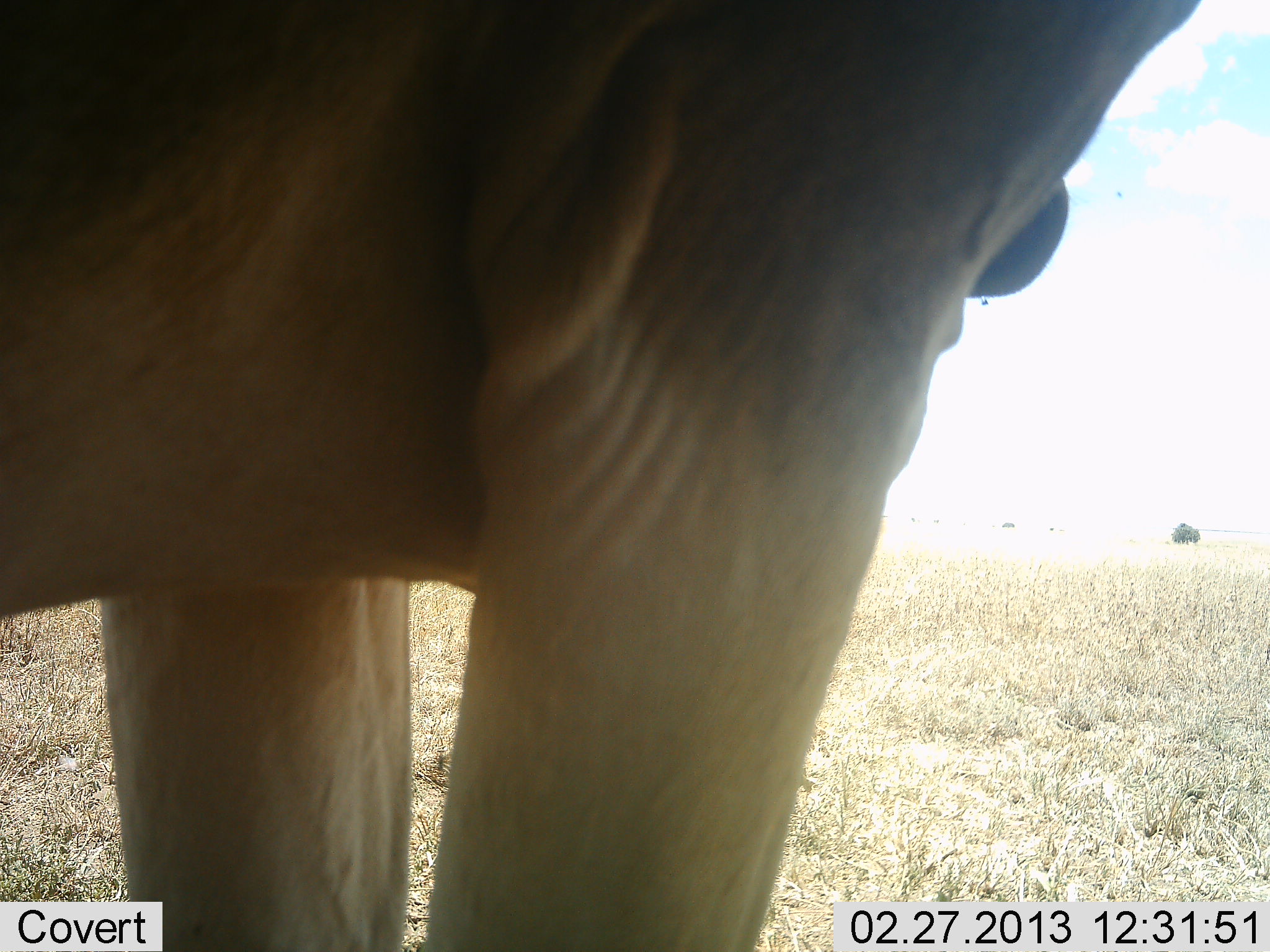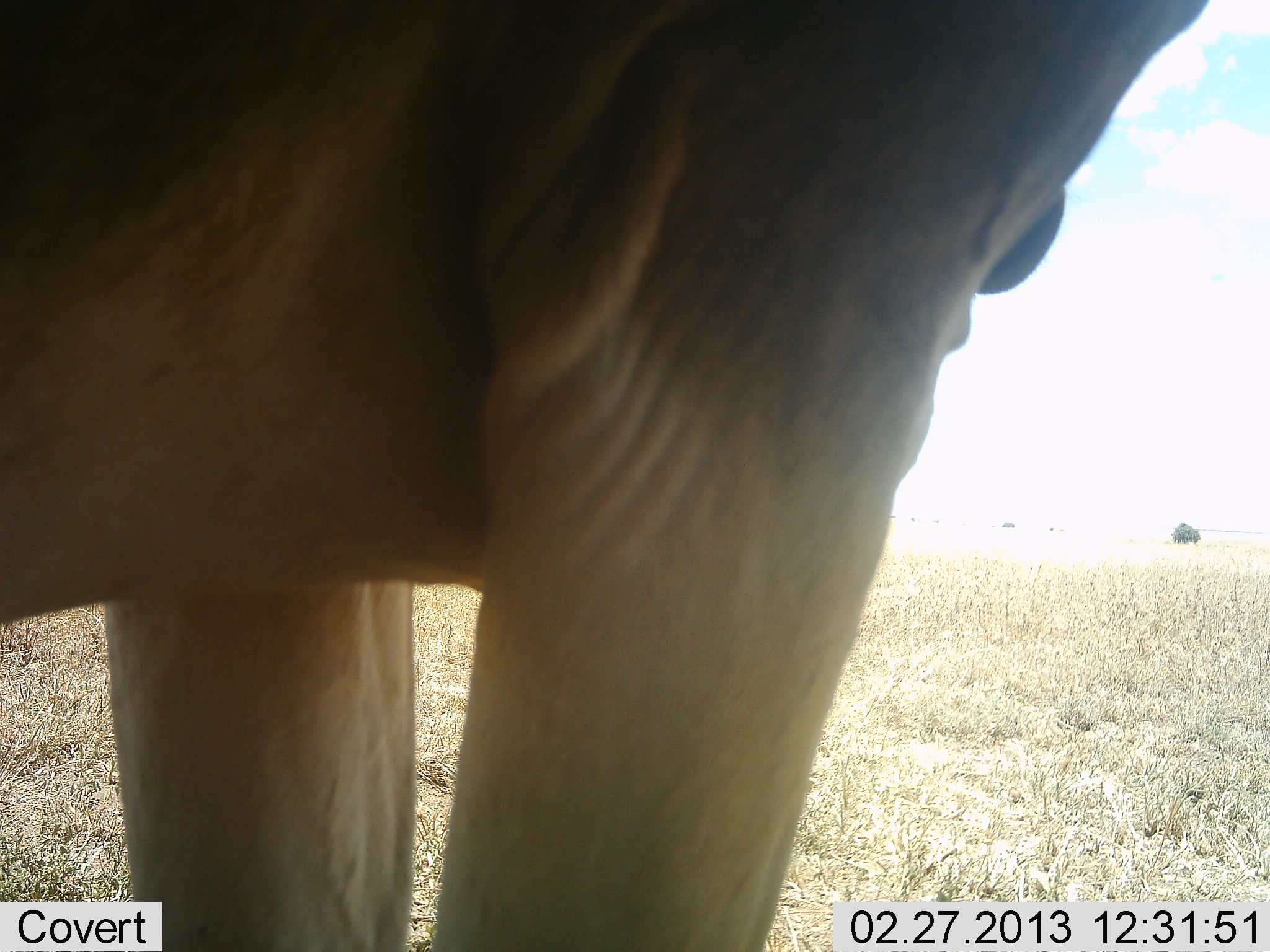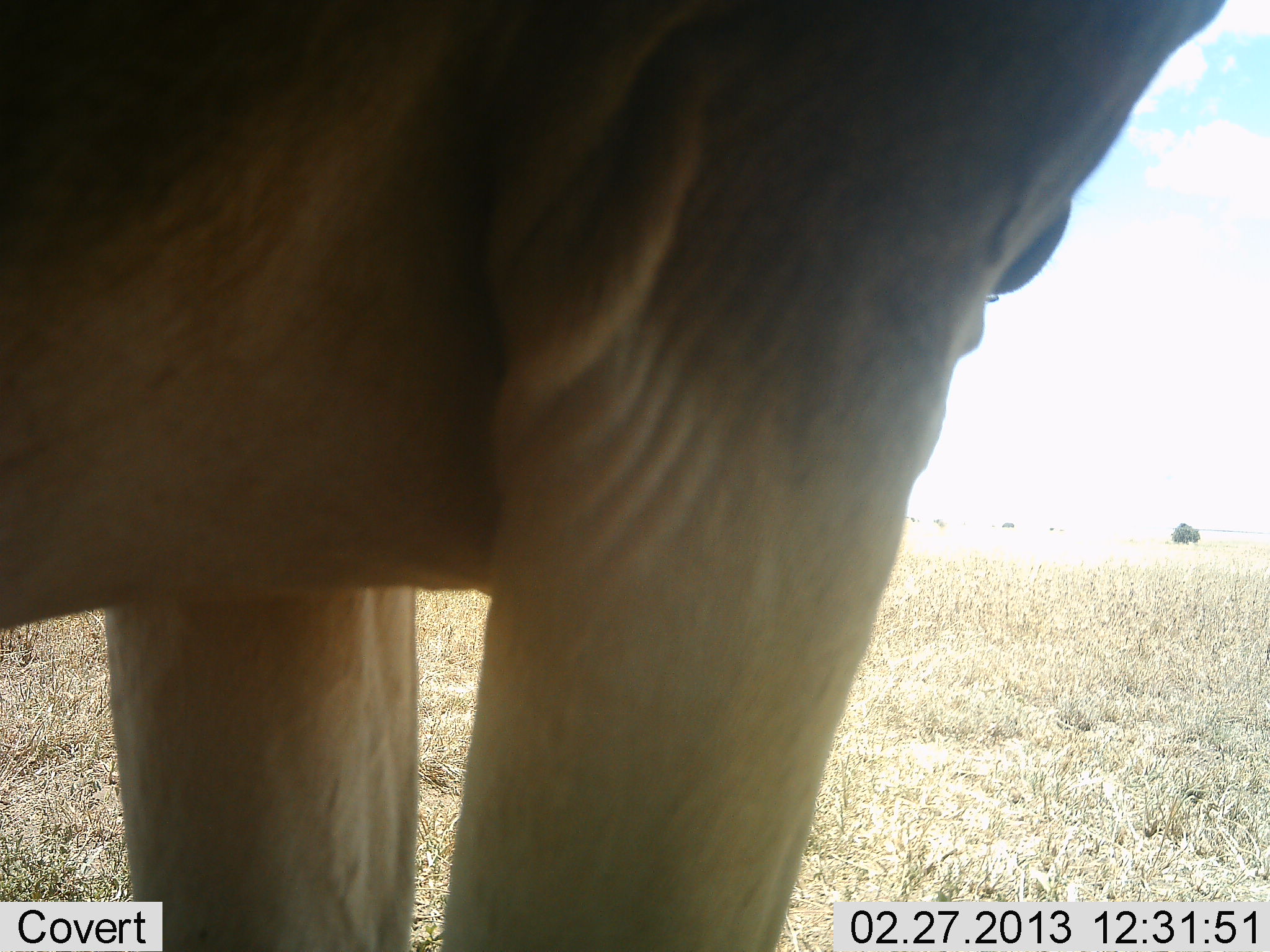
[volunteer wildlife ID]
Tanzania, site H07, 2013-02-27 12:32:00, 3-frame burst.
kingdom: Animalia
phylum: Chordata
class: Mammalia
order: Artiodactyla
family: Bovidae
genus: Alcelaphus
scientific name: Alcelaphus buselaphus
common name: hartebeest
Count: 1.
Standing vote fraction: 100%.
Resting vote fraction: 8%.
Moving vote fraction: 0%.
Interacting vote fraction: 0%.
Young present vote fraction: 0%.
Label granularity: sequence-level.